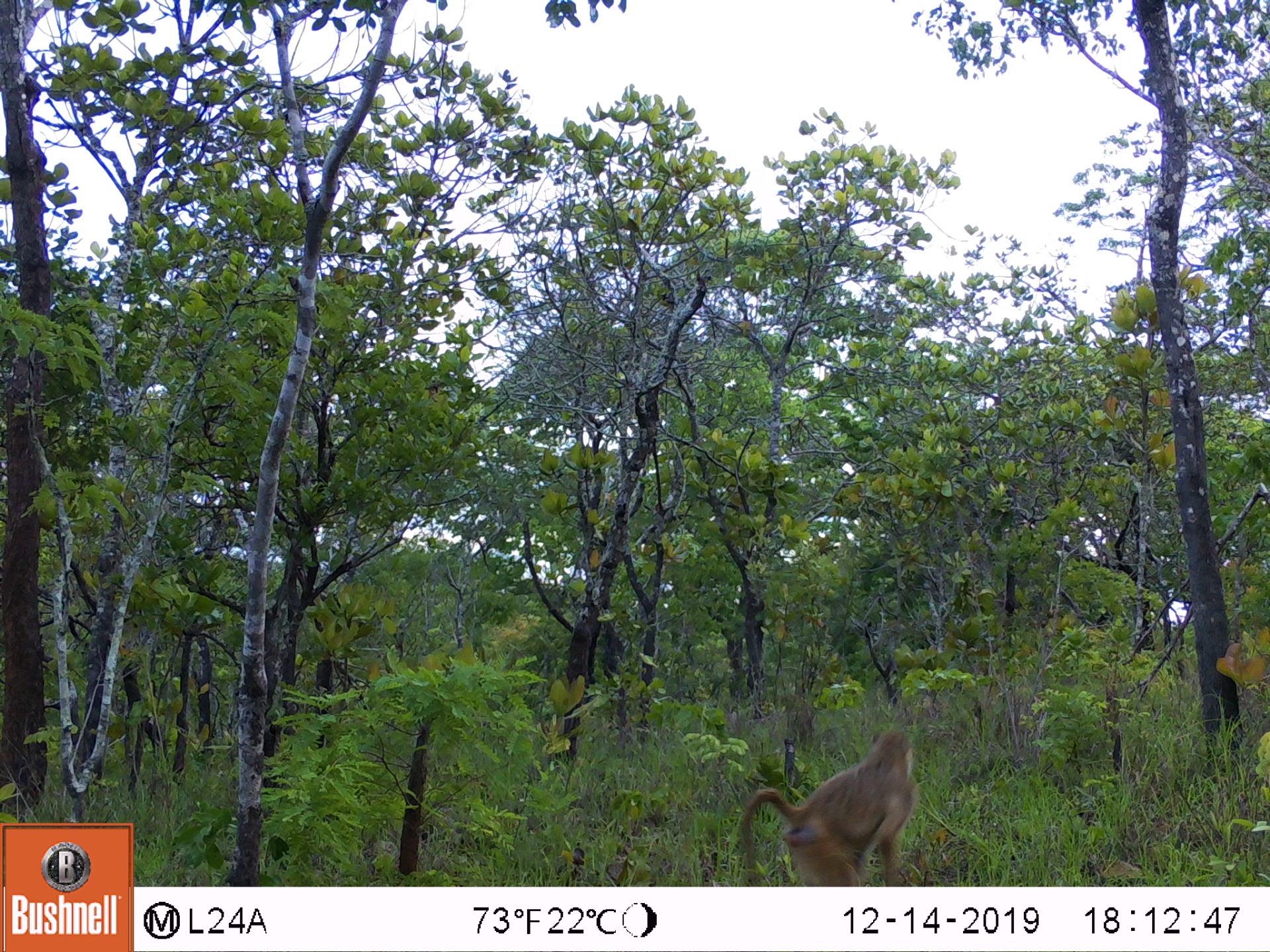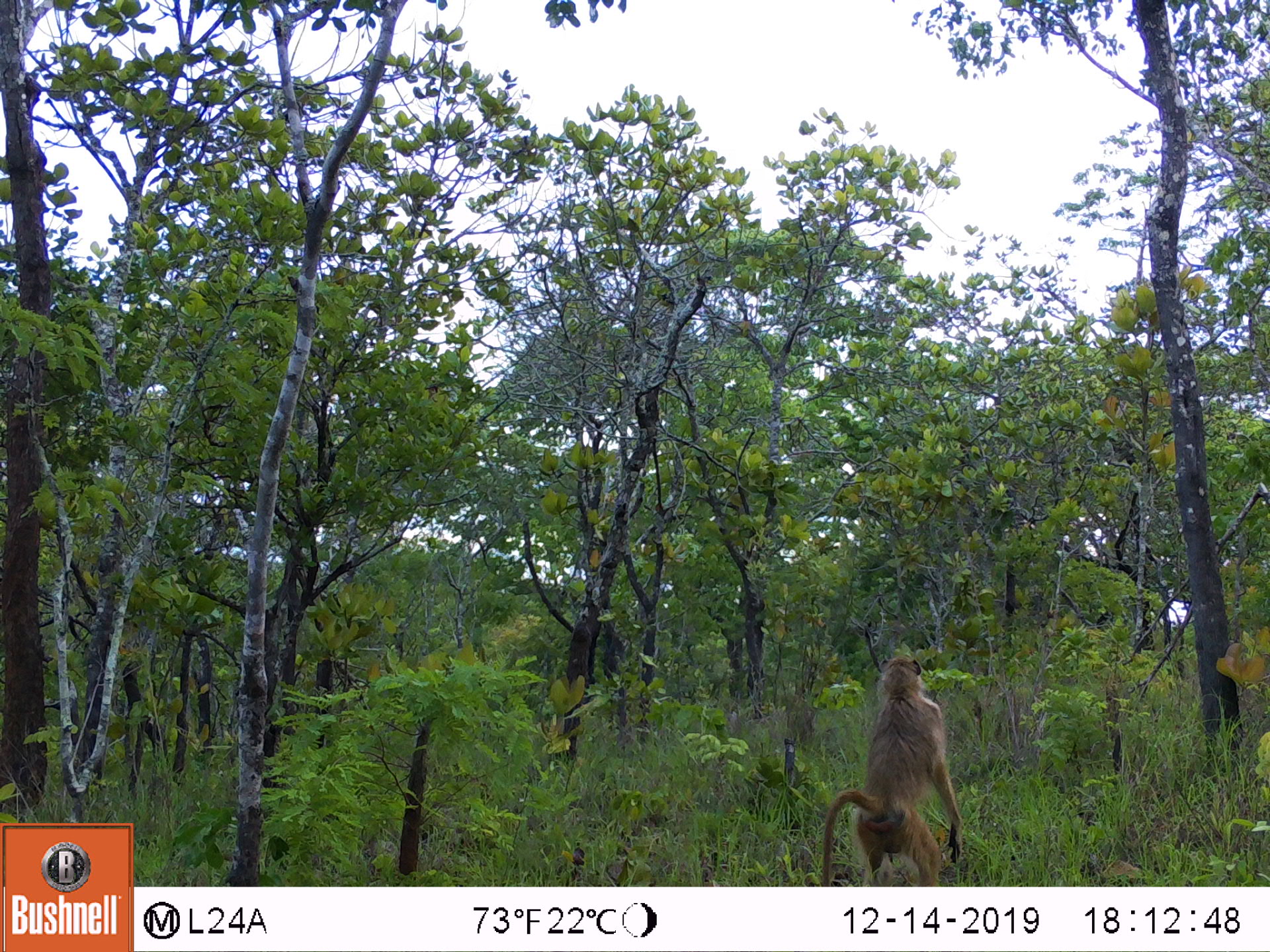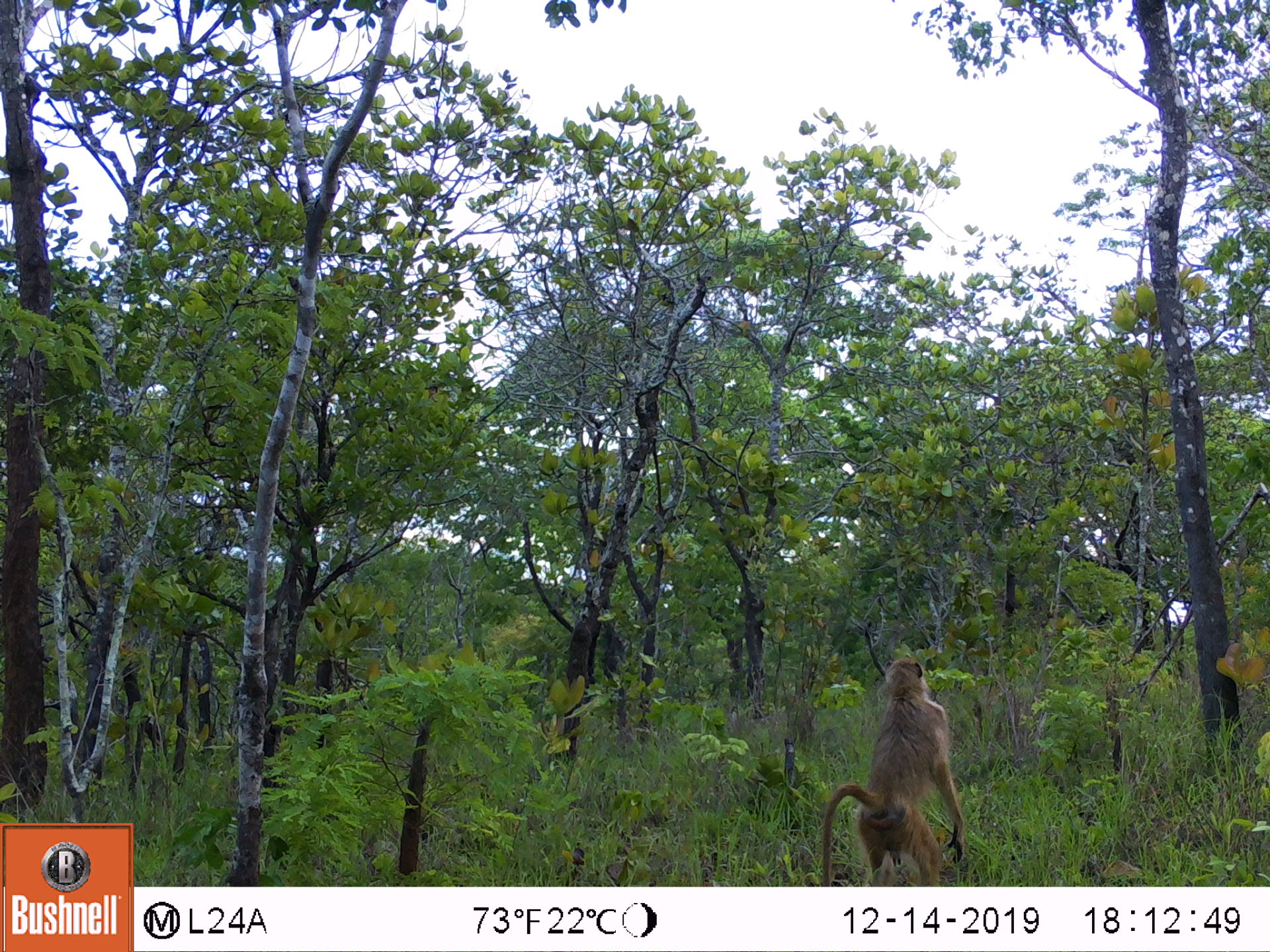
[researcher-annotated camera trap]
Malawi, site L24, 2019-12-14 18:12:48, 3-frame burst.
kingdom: Animalia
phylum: Chordata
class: Mammalia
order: Primates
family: Cercopithecidae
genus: Papio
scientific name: Papio cynocephalus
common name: yellow baboon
Yellow baboon (Papio cynocephalus), count 1.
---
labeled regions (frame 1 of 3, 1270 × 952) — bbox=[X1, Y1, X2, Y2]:
yellow baboon: bbox=[730, 727, 919, 883]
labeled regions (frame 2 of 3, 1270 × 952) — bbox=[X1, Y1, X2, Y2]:
yellow baboon: bbox=[811, 651, 966, 883]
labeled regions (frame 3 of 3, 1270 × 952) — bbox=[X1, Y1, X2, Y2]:
yellow baboon: bbox=[818, 649, 966, 880]